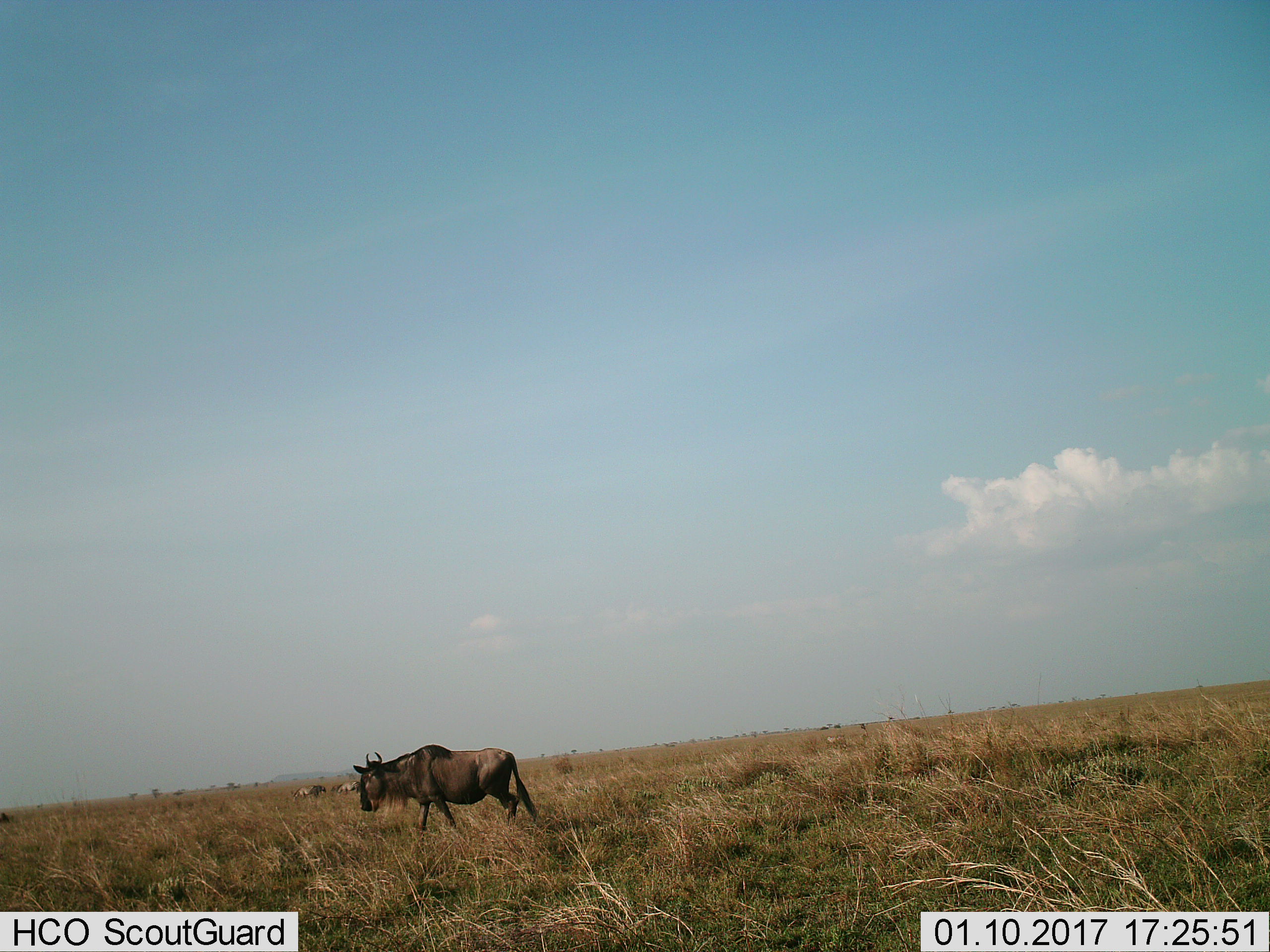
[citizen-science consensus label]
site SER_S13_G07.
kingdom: Animalia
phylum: Chordata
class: Mammalia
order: Artiodactyla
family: Bovidae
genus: Connochaetes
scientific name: Connochaetes taurinus taurinus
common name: blue wildebeest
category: wildebeestblue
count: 1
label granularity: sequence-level